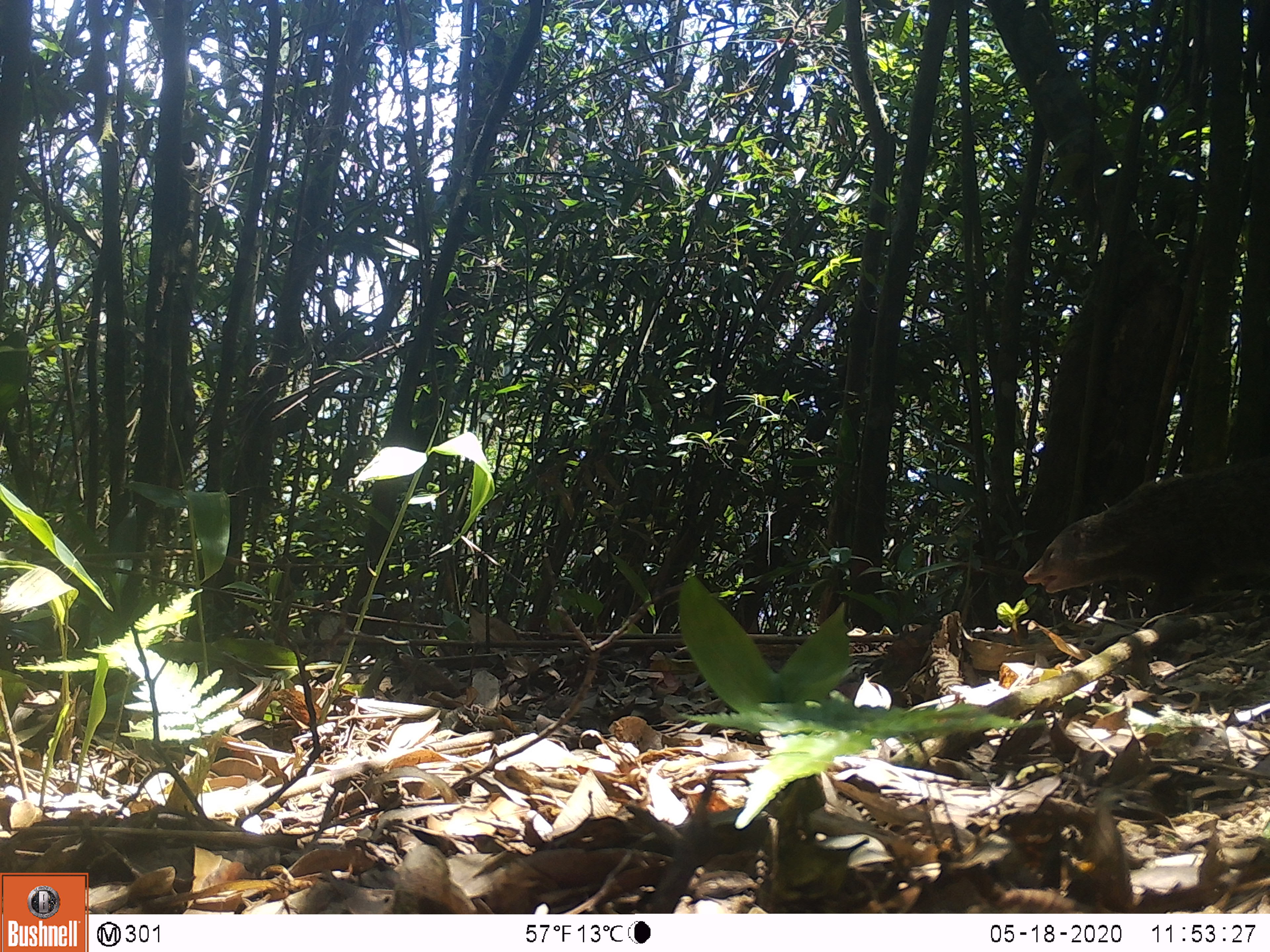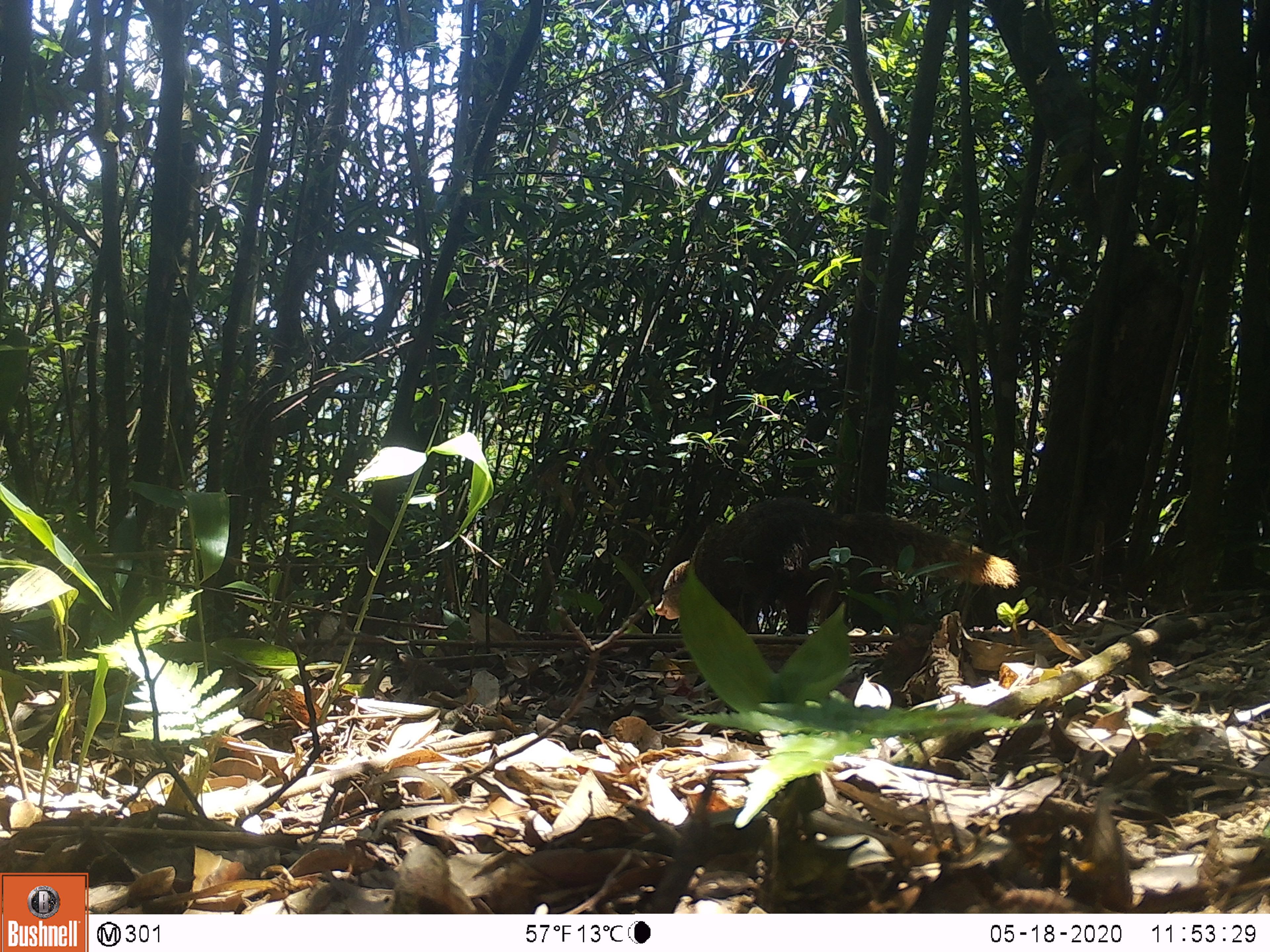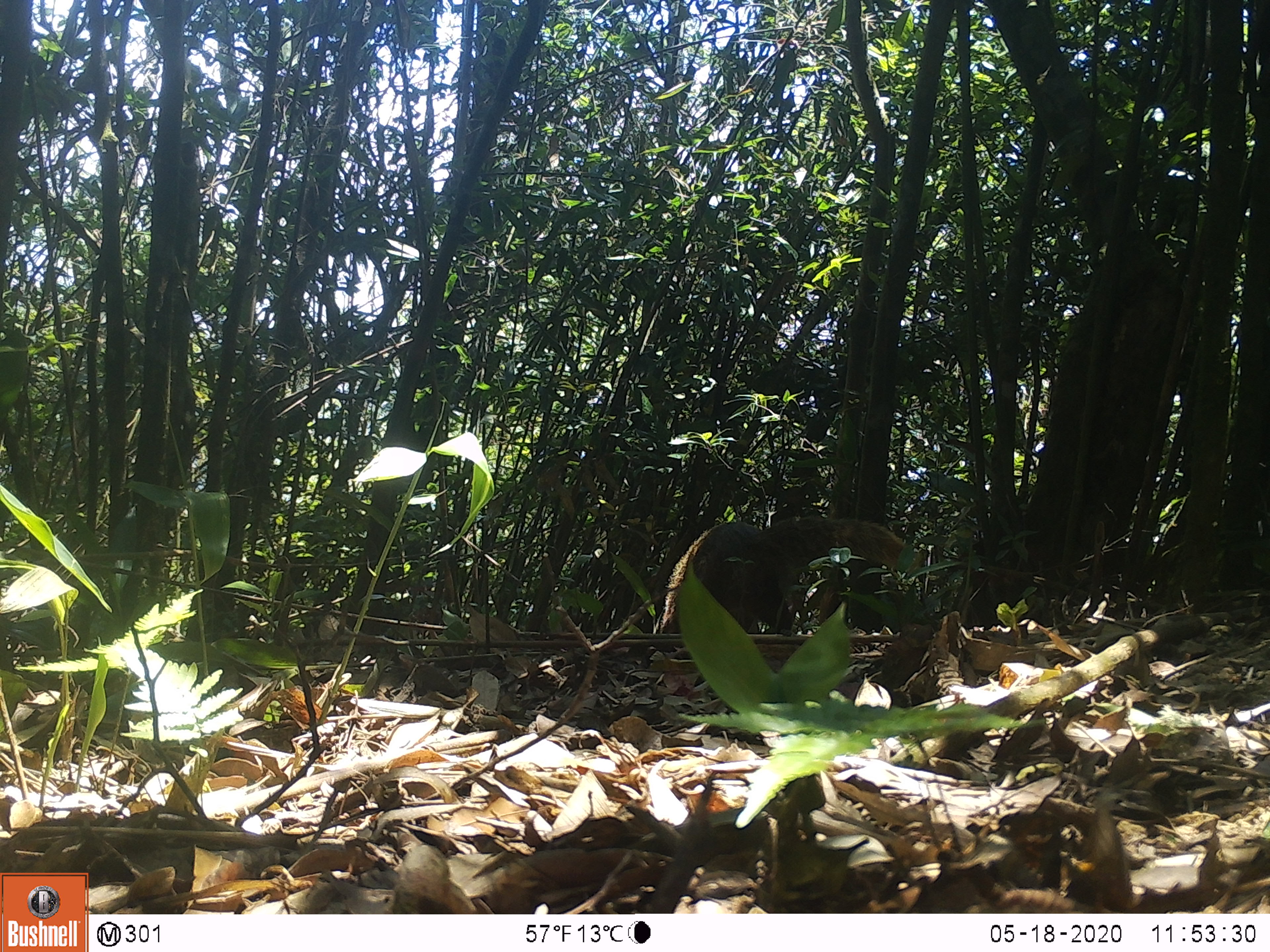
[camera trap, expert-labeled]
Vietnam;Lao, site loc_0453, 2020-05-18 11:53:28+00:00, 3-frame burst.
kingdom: Animalia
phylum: Chordata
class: Mammalia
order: Carnivora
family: Herpestidae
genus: Urva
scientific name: Urva urva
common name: crab-eating mongoose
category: crab eating mongoose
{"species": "crab eating mongoose (crab-eating mongoose) (Urva urva)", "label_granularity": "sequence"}